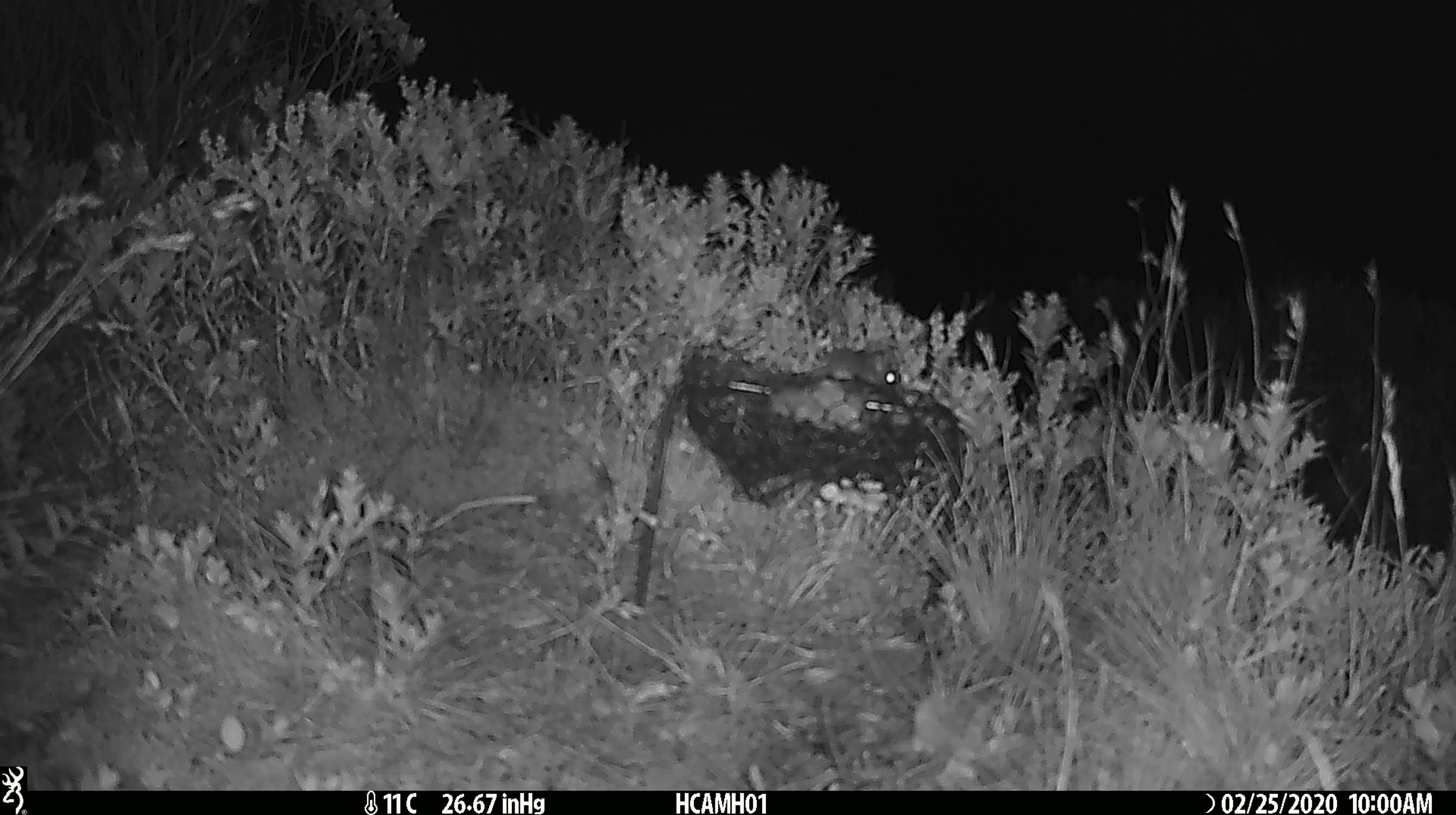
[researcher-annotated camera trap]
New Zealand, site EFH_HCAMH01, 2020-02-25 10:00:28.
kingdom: Animalia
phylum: Chordata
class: Mammalia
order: Rodentia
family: Muridae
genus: Mus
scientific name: Mus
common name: mouse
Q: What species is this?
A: Mouse (Mus).